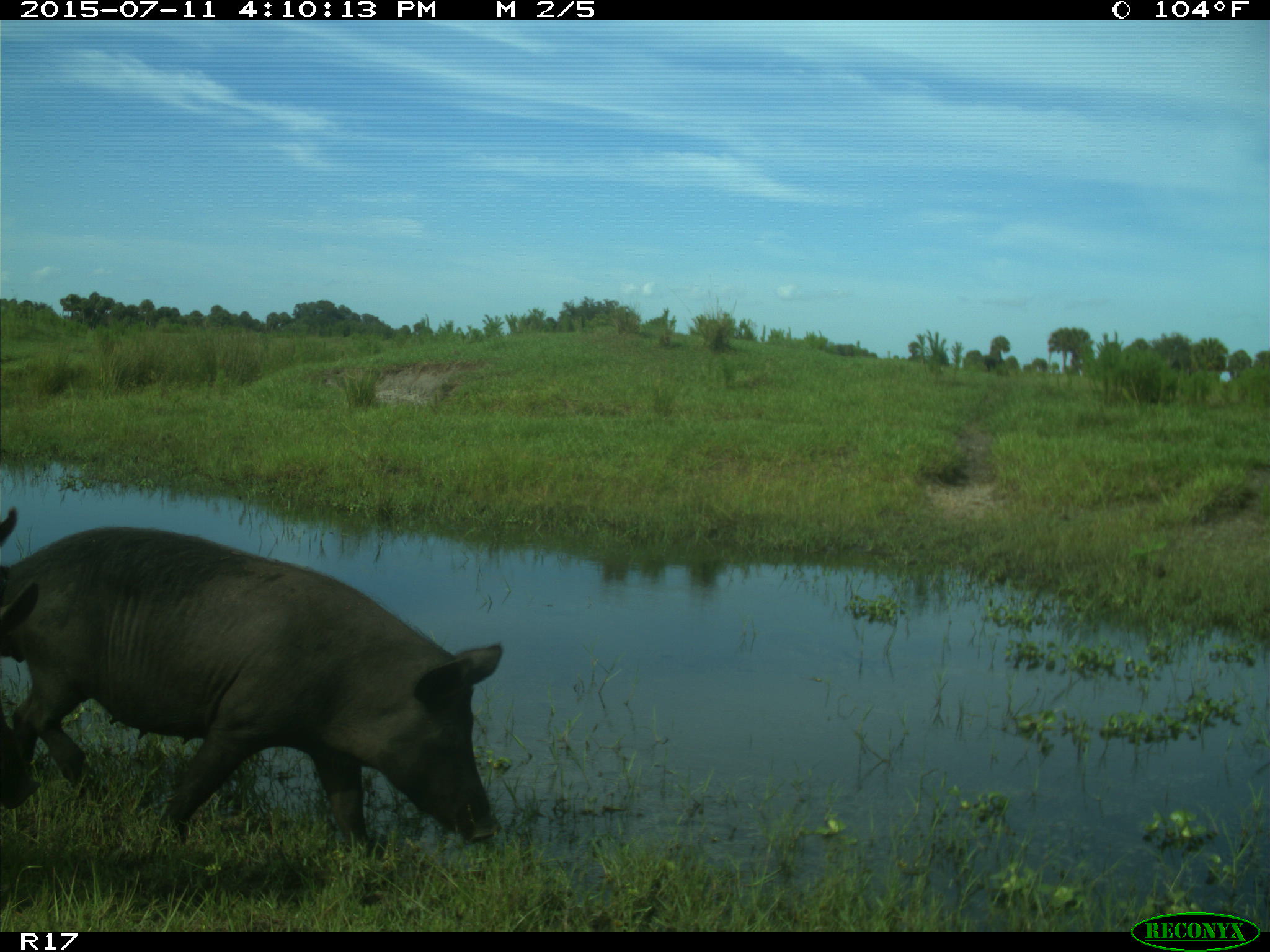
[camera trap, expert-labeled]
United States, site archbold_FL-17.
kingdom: Animalia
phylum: Chordata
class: Mammalia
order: Artiodactyla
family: Suidae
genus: Sus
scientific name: Sus scrofa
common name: wild boar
Sus scrofa (wild boar).